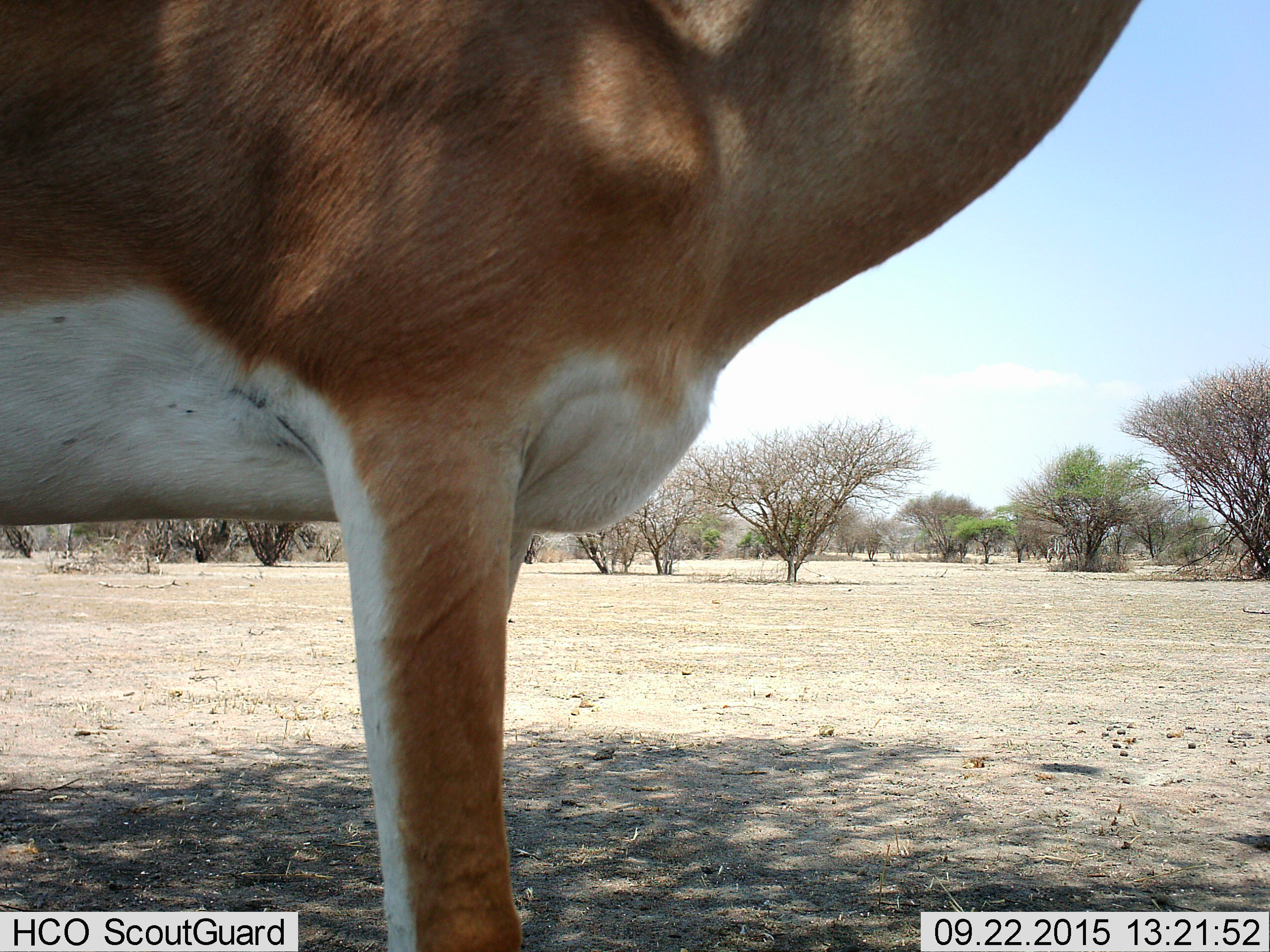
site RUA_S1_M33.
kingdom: Animalia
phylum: Chordata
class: Mammalia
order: Artiodactyla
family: Bovidae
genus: Nanger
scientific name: Nanger granti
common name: grant's gazelle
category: gazellegrants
Gazellegrants (grant's gazelle) (Nanger granti), count 1. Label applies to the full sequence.